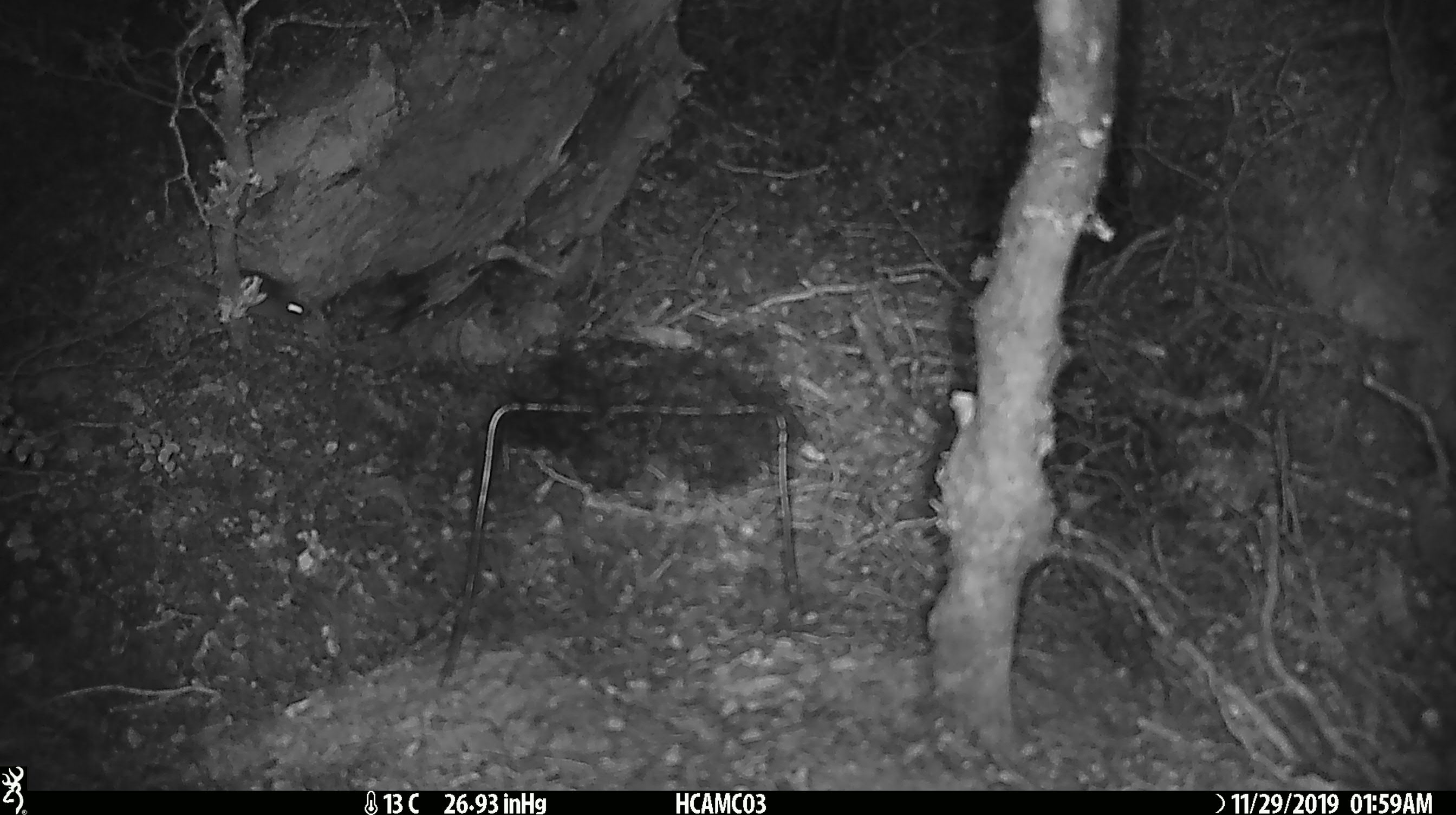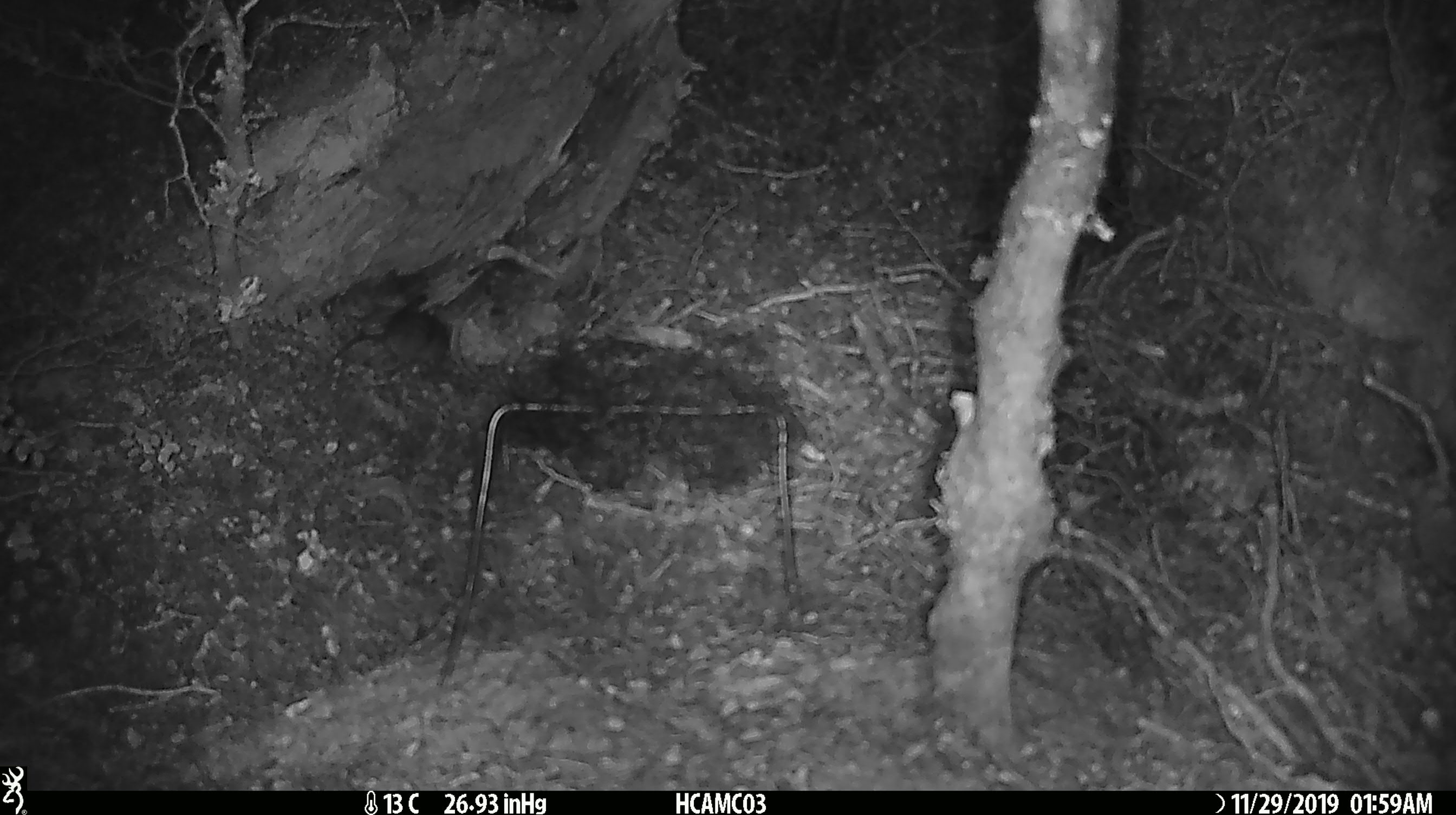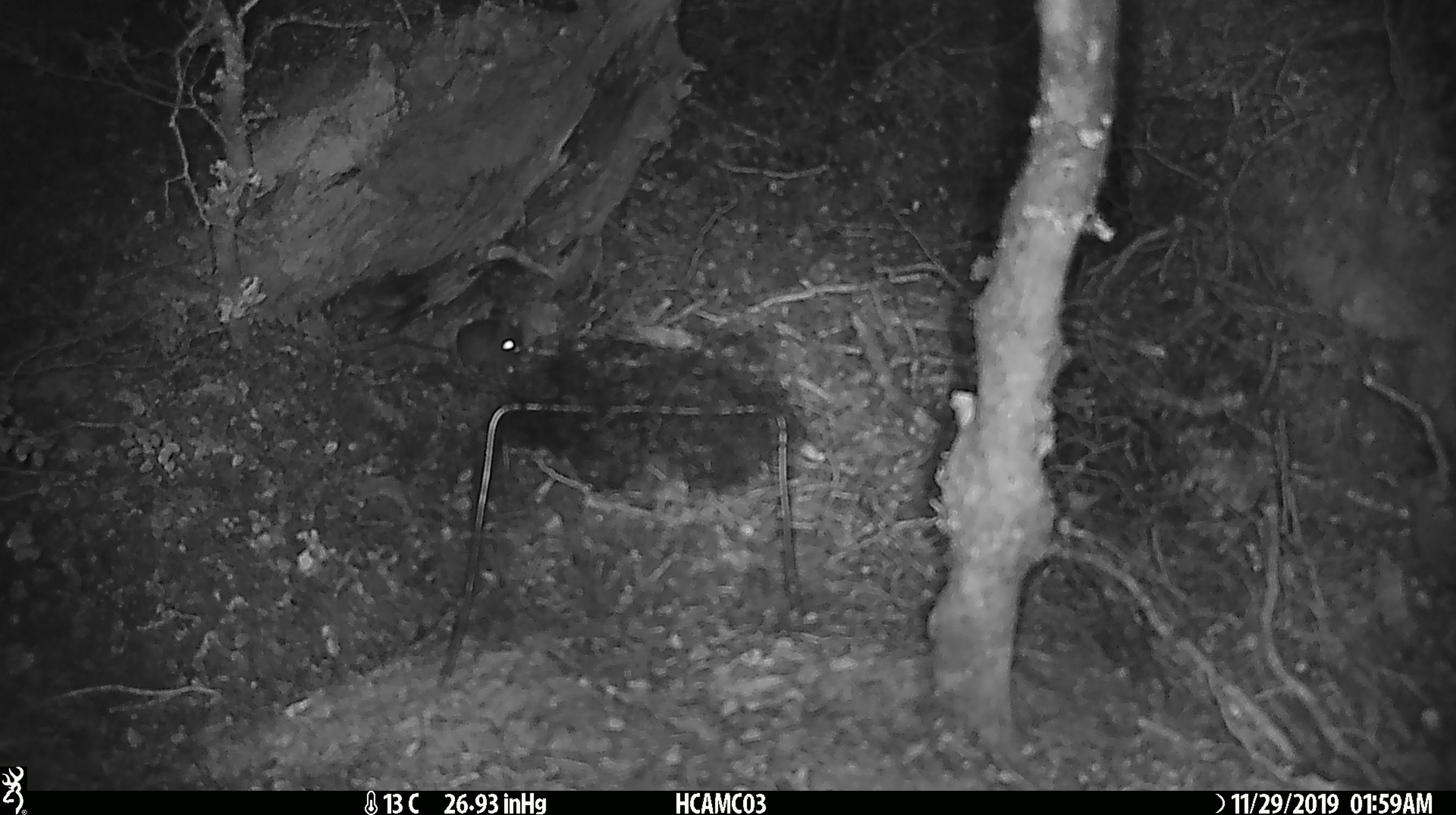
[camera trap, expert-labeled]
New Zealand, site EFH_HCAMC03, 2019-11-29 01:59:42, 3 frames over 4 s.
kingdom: Animalia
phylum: Chordata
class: Mammalia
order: Rodentia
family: Muridae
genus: Mus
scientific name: Mus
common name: mouse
Mouse (Mus).